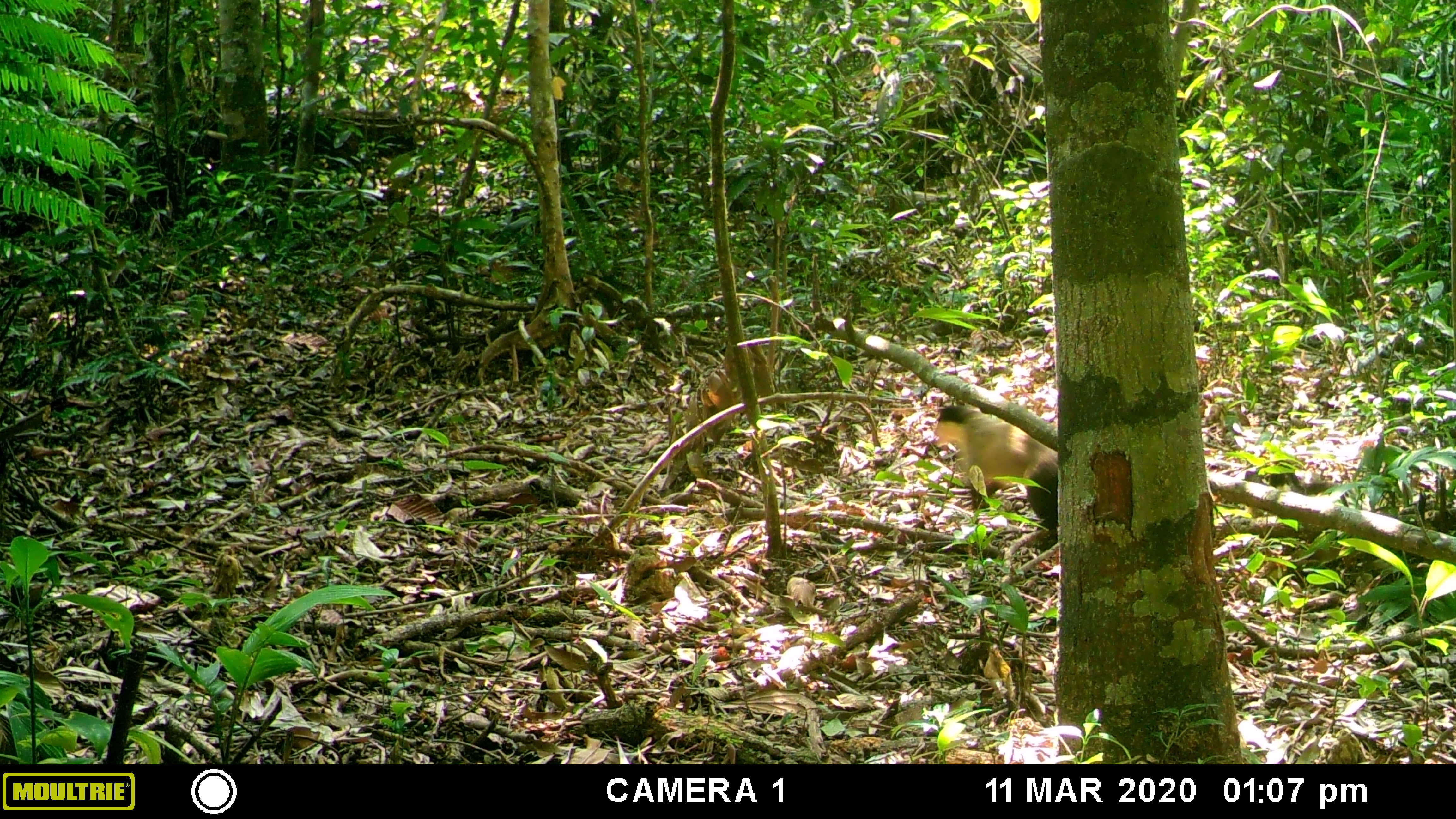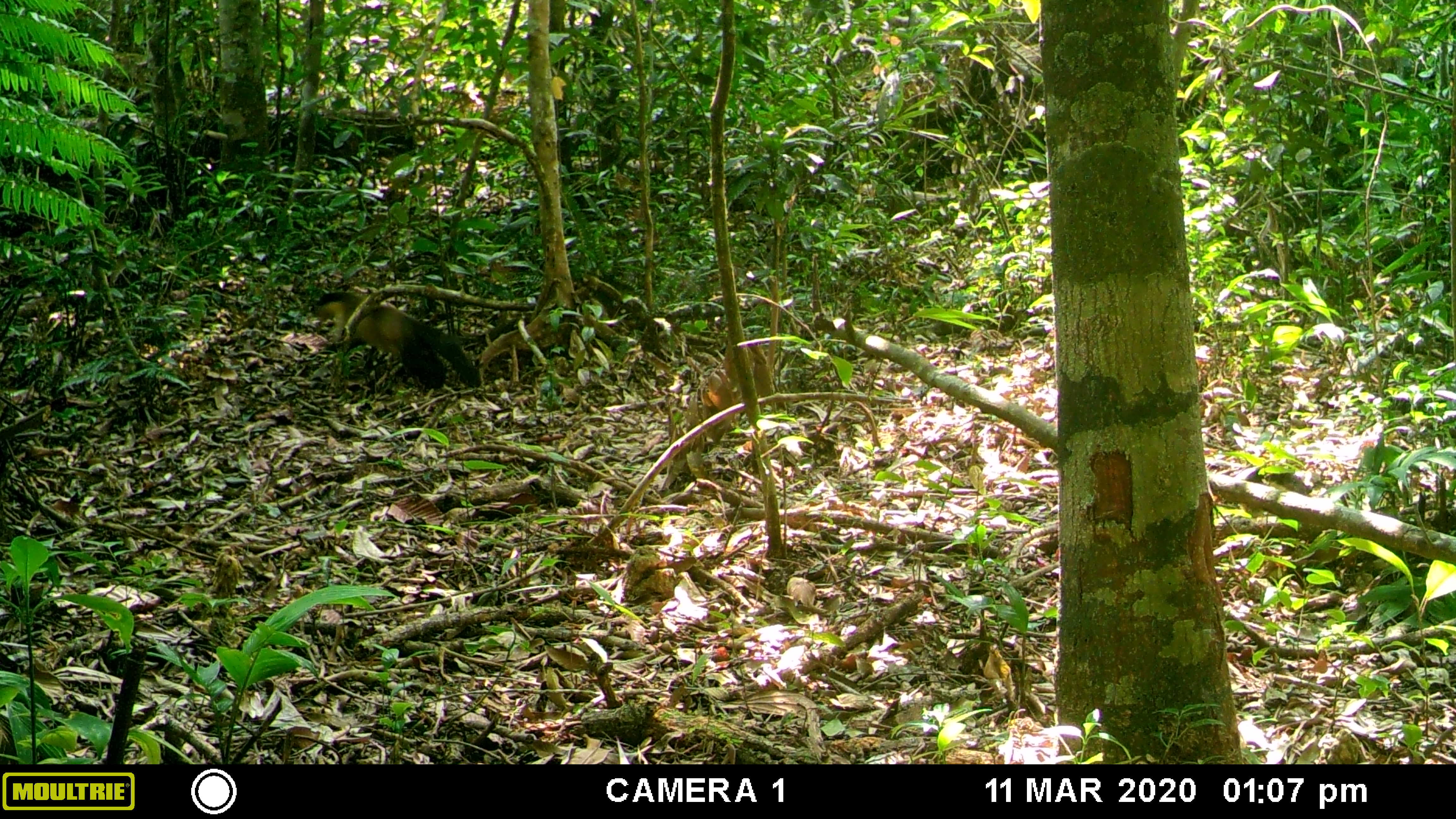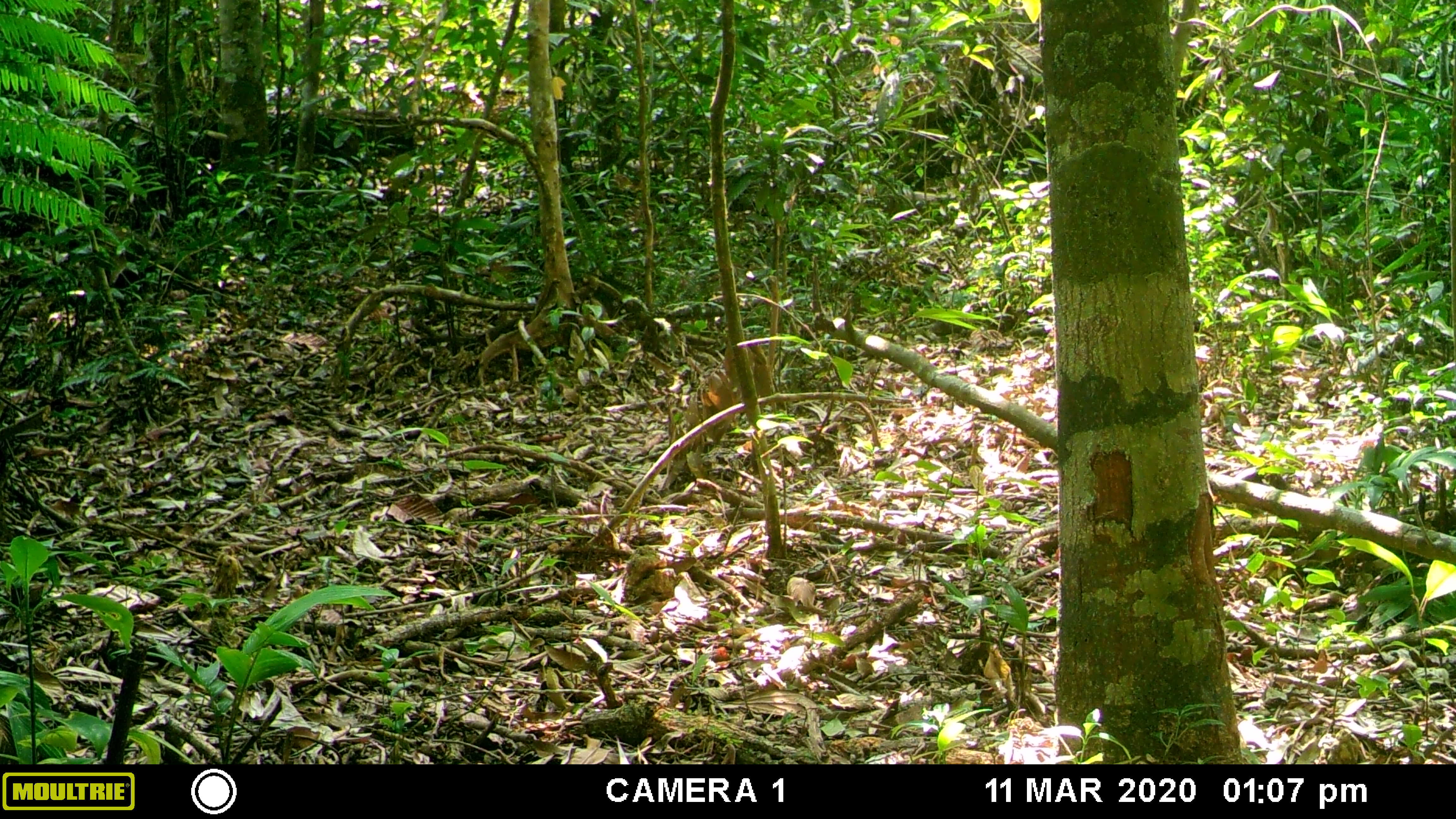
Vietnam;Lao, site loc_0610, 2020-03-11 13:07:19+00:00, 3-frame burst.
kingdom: Animalia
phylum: Chordata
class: Mammalia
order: Carnivora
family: Mustelidae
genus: Martes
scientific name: Martes flavigula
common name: yellow-throated marten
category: yellow throated marten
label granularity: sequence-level